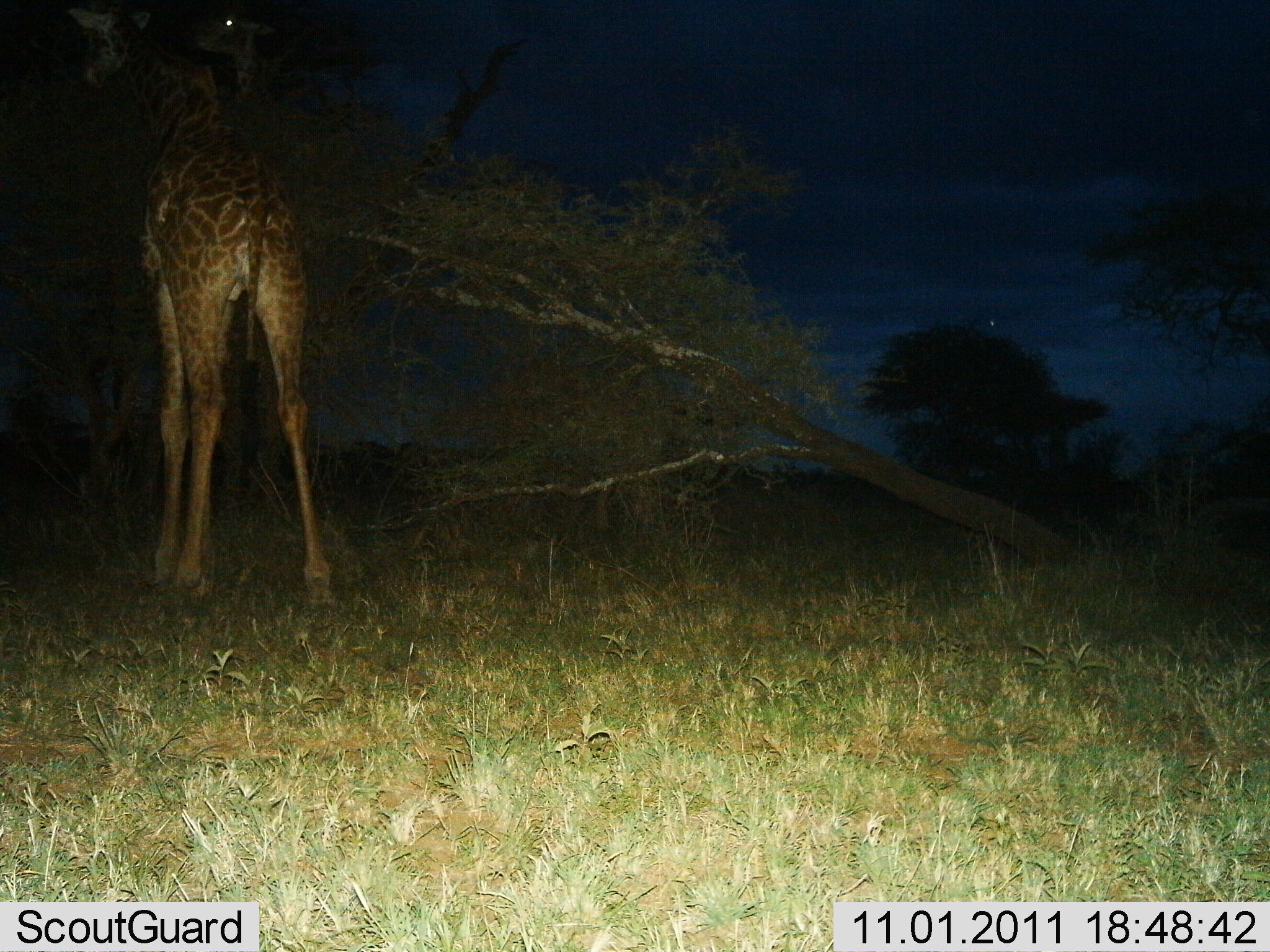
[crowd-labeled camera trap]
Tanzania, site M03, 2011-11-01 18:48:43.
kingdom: Animalia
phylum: Chordata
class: Mammalia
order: Artiodactyla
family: Giraffidae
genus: Giraffa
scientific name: Giraffa camelopardalis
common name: giraffe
Giraffe (Giraffa camelopardalis), count 1. Behavior (volunteer vote fractions): standing 76%, resting 0%, moving 0%, interacting 0%. Young present (vote fraction): 0%. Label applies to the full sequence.